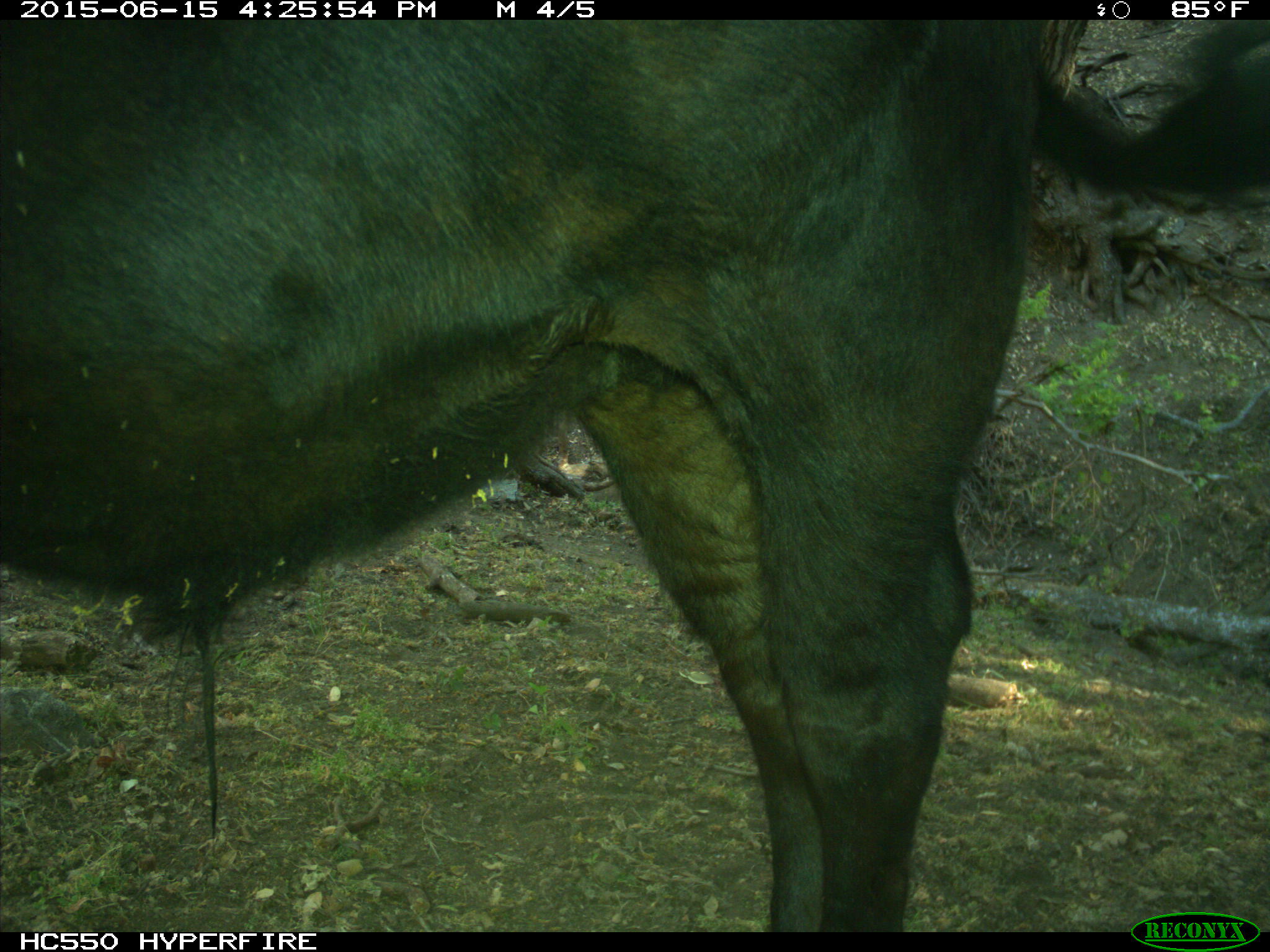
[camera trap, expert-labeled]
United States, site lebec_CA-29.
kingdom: Animalia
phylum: Chordata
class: Mammalia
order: Artiodactyla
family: Bovidae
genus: Bos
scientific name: Bos taurus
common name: domestic cow